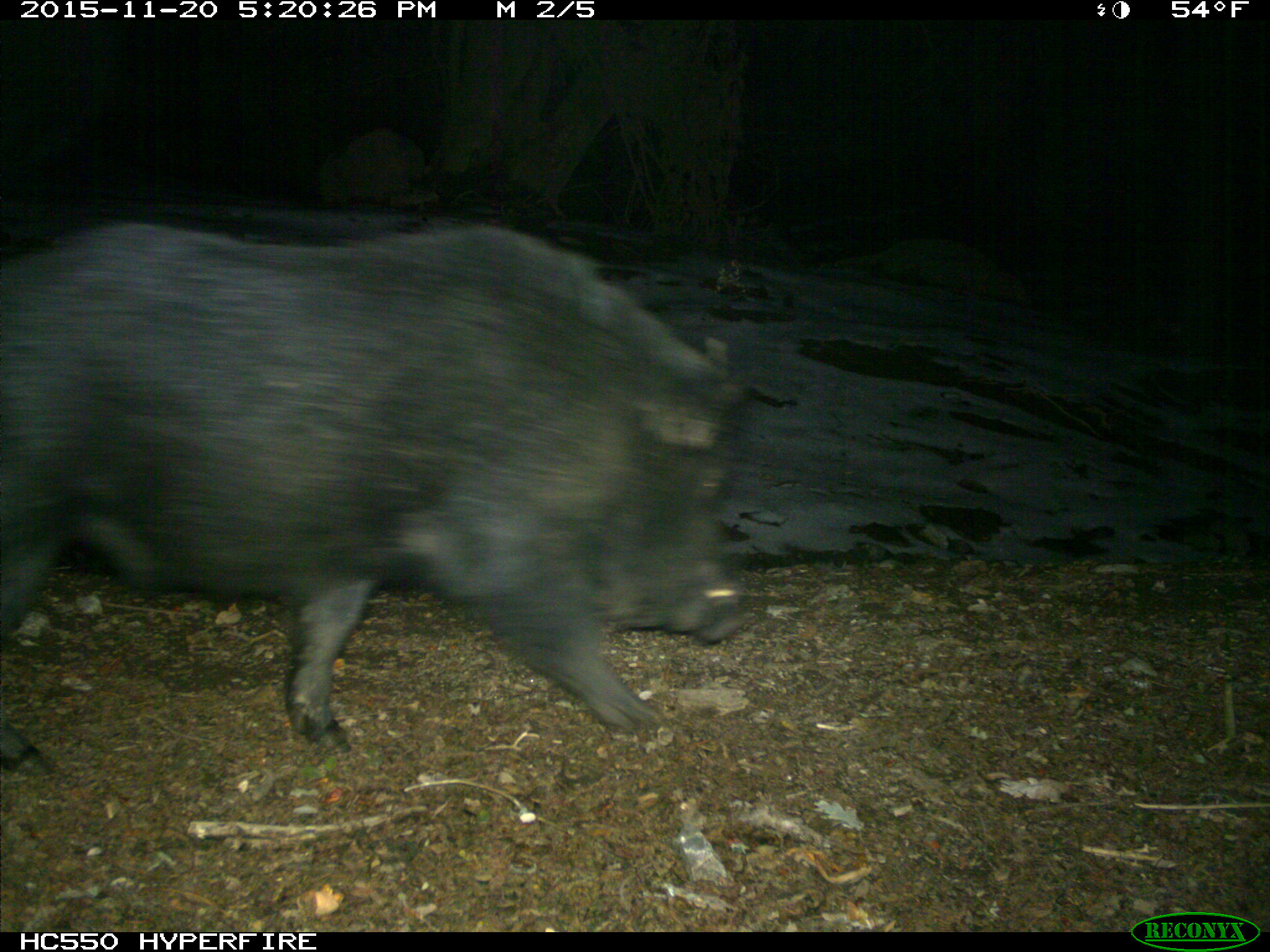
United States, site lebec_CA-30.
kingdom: Animalia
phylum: Chordata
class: Mammalia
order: Artiodactyla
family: Suidae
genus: Sus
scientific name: Sus scrofa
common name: wild boar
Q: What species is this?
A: Sus scrofa (wild boar).